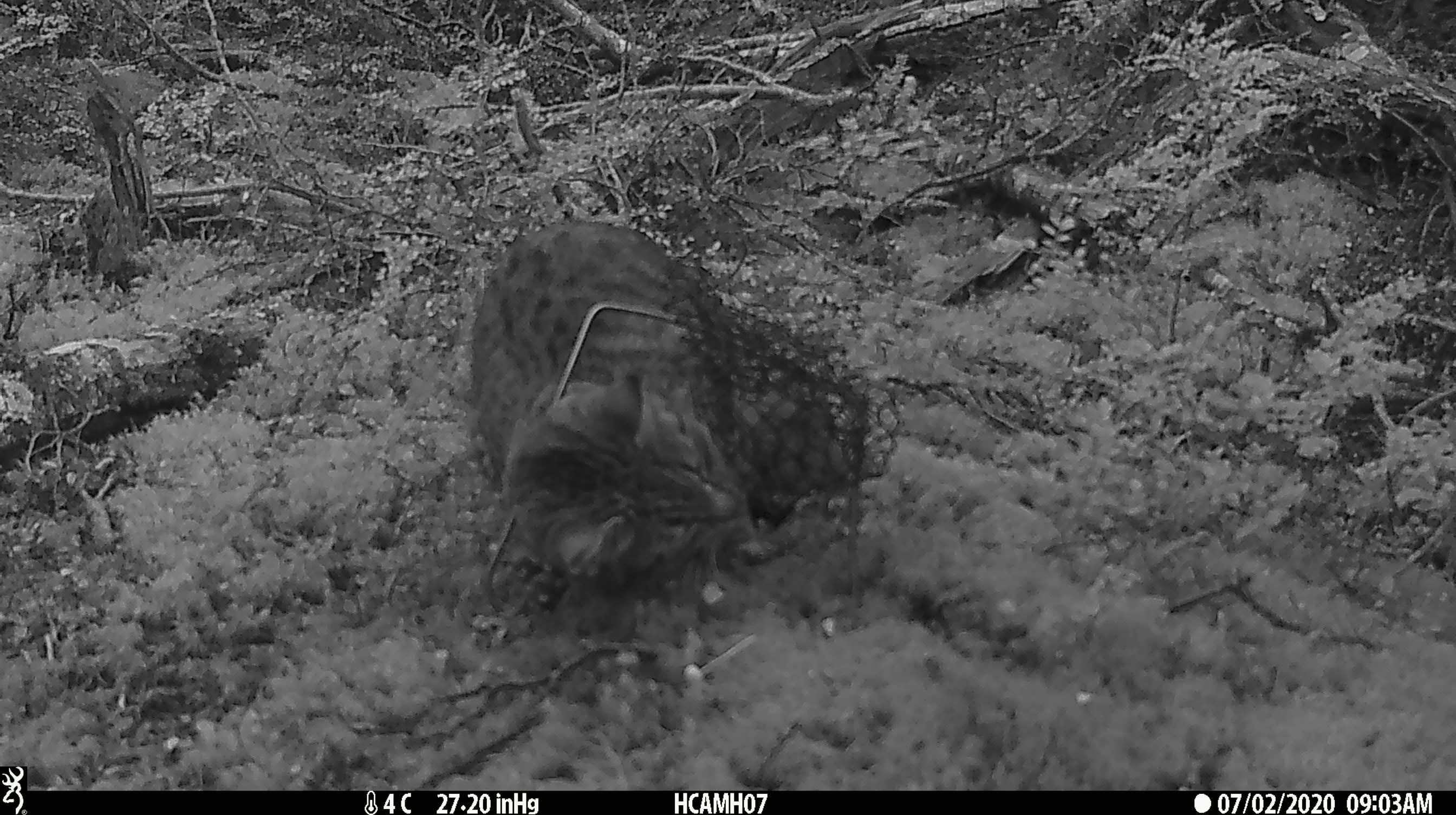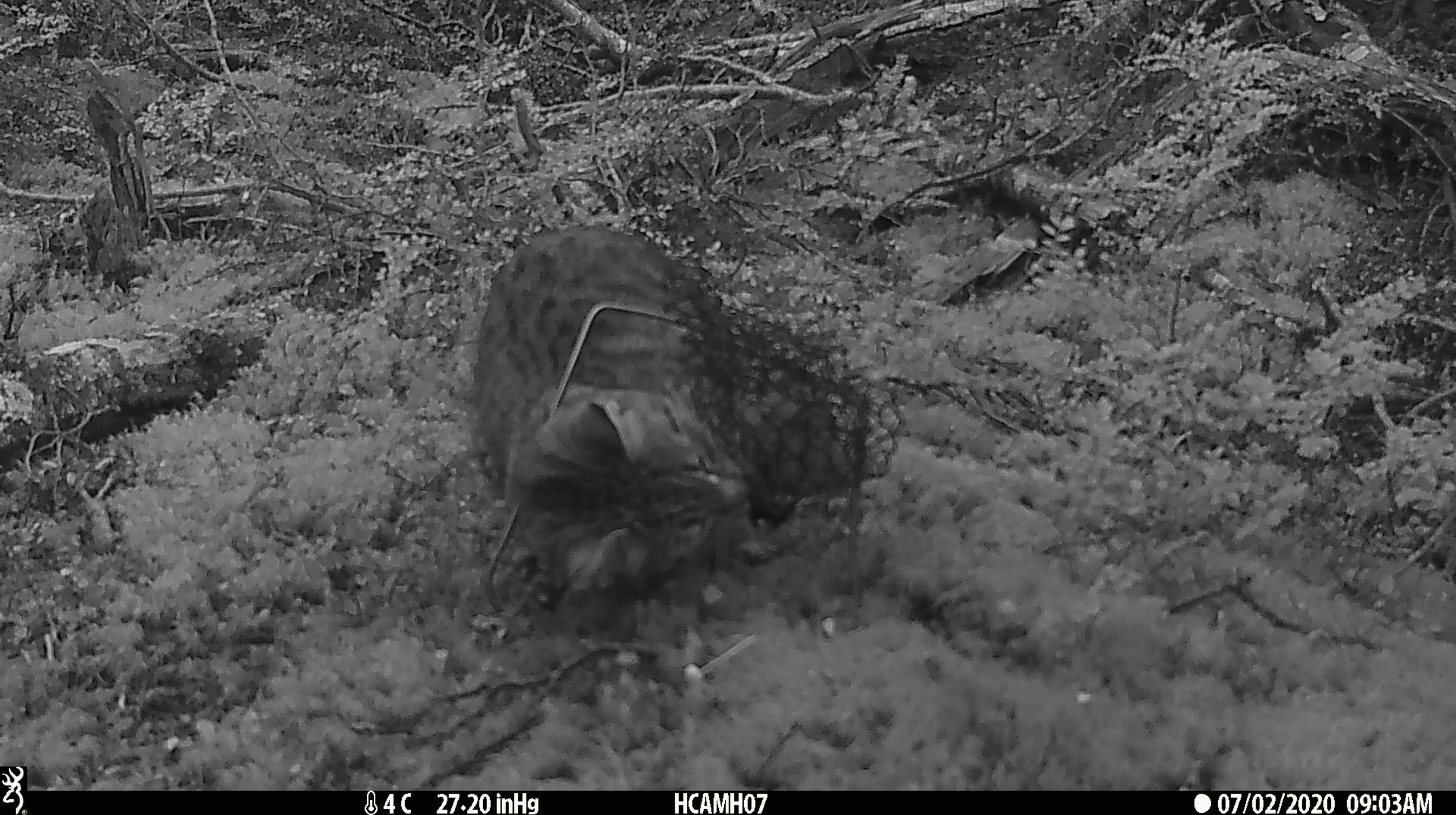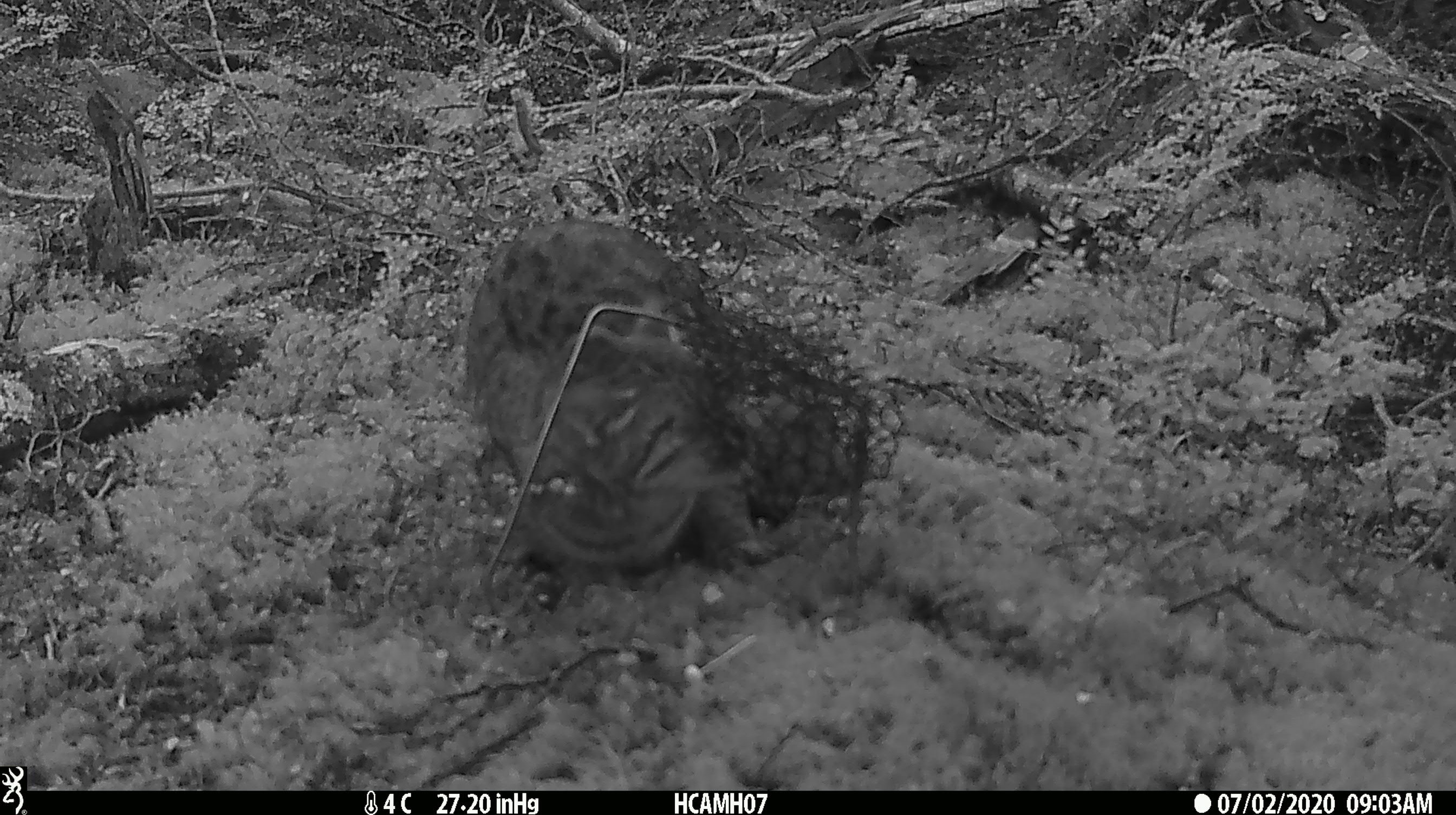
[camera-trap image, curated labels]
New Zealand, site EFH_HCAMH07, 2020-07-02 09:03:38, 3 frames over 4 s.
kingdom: Animalia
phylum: Chordata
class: Mammalia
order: Carnivora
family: Felidae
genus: Felis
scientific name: Felis catus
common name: domestic cat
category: cat